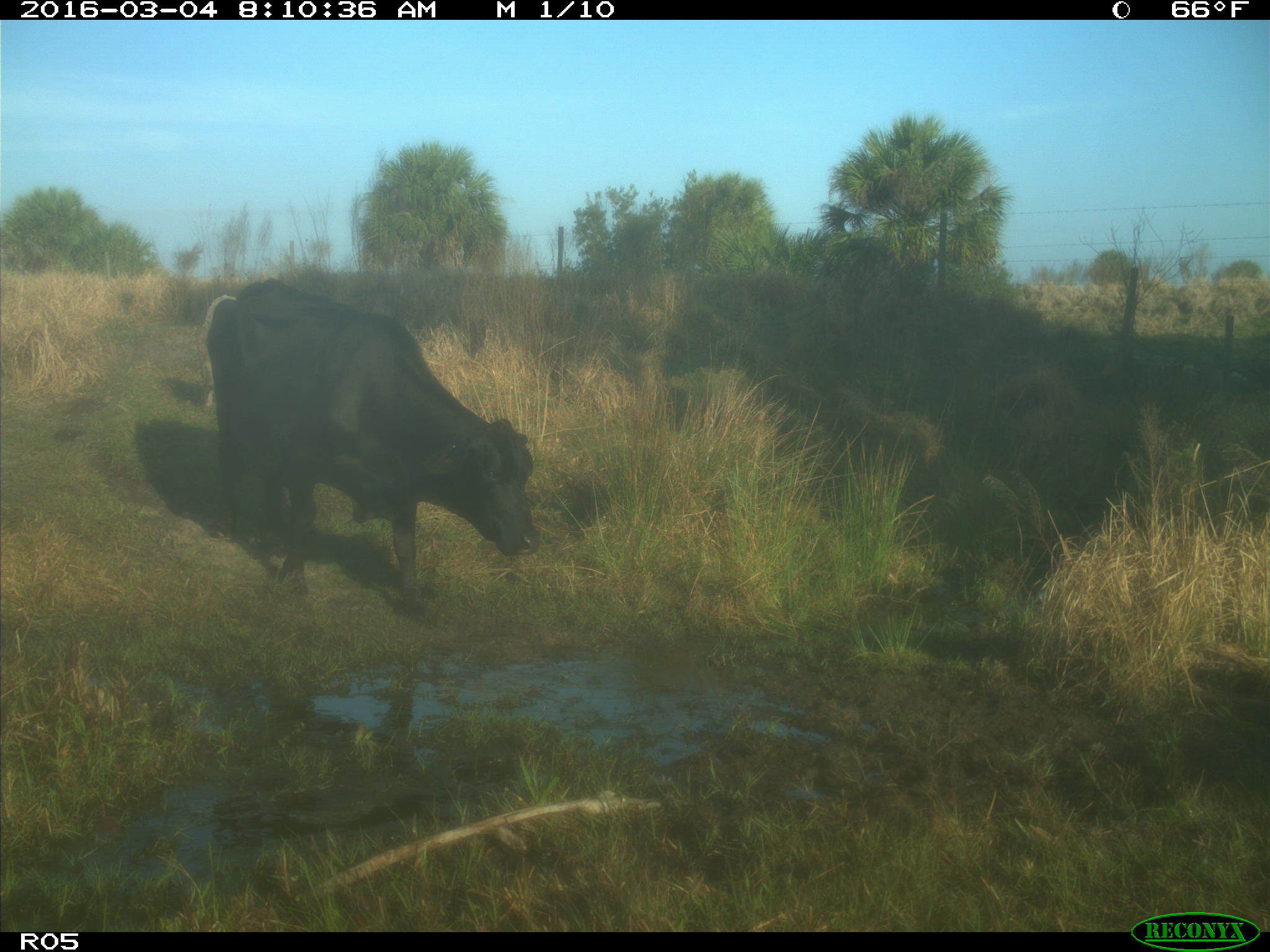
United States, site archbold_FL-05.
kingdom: Animalia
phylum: Chordata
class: Mammalia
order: Artiodactyla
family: Bovidae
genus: Bos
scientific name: Bos taurus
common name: domestic cow